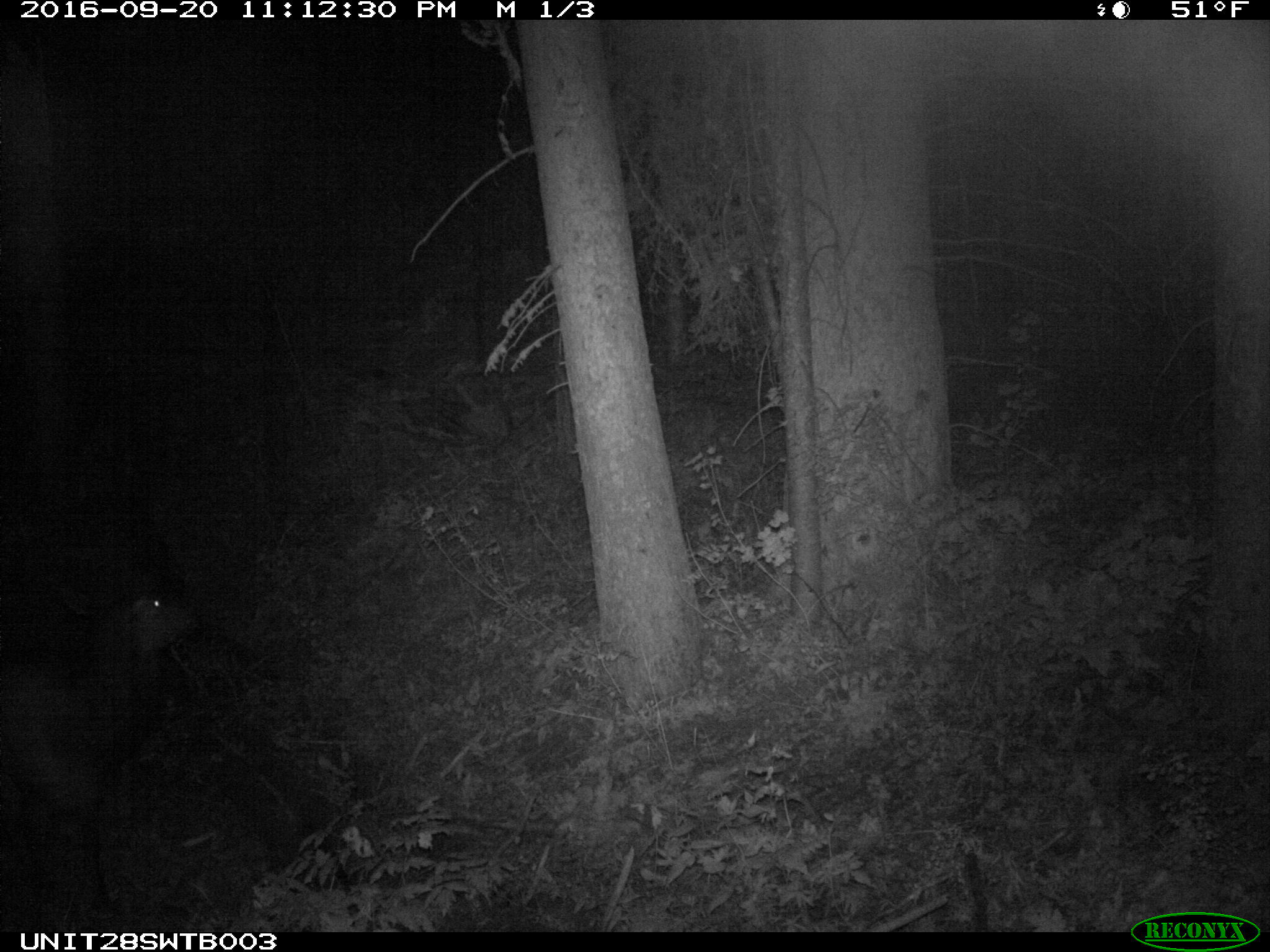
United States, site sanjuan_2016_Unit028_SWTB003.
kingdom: Animalia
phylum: Chordata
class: Mammalia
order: Artiodactyla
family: Cervidae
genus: Cervus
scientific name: Cervus elaphus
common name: red deer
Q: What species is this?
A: Cervus elaphus (red deer).